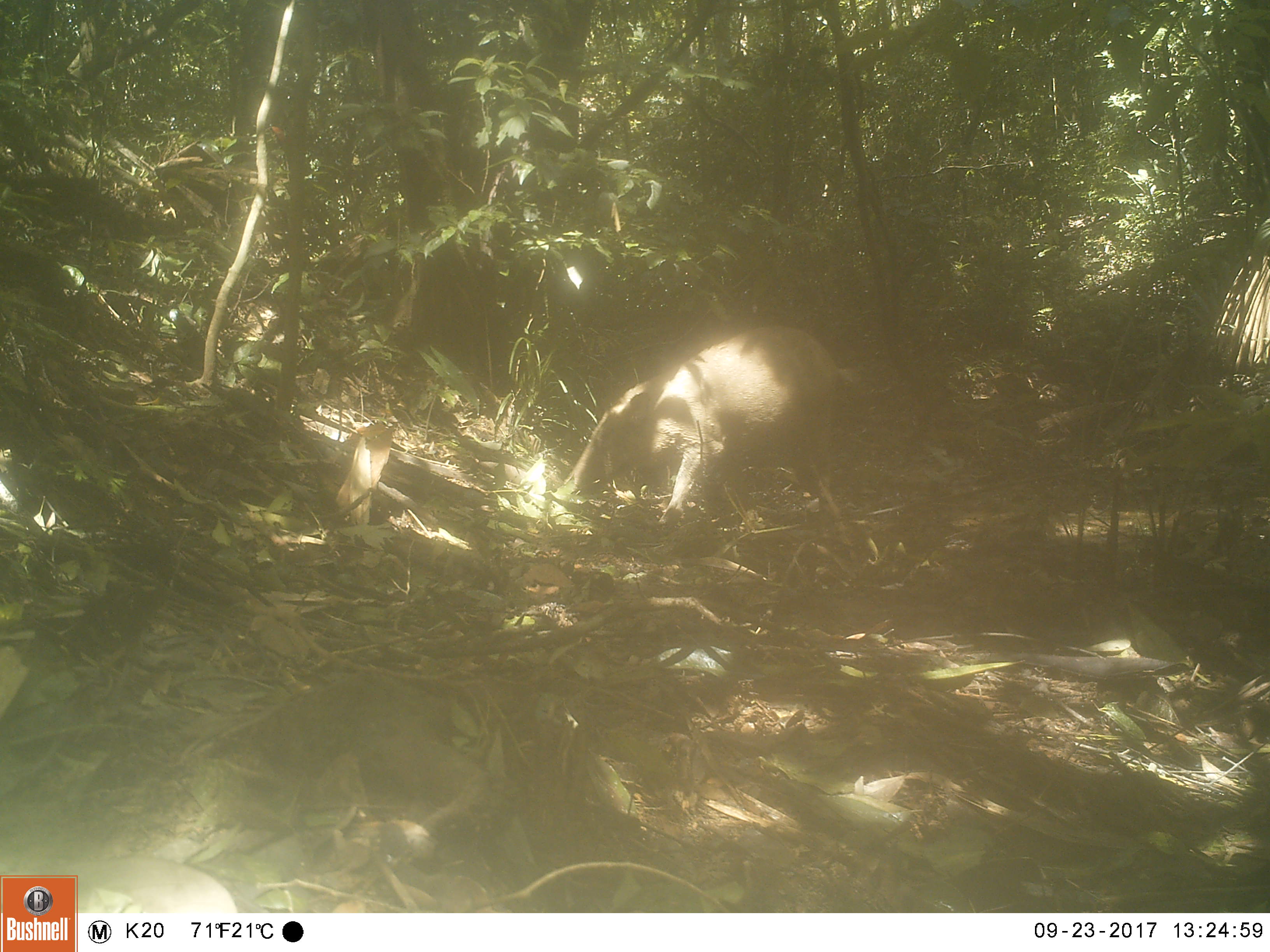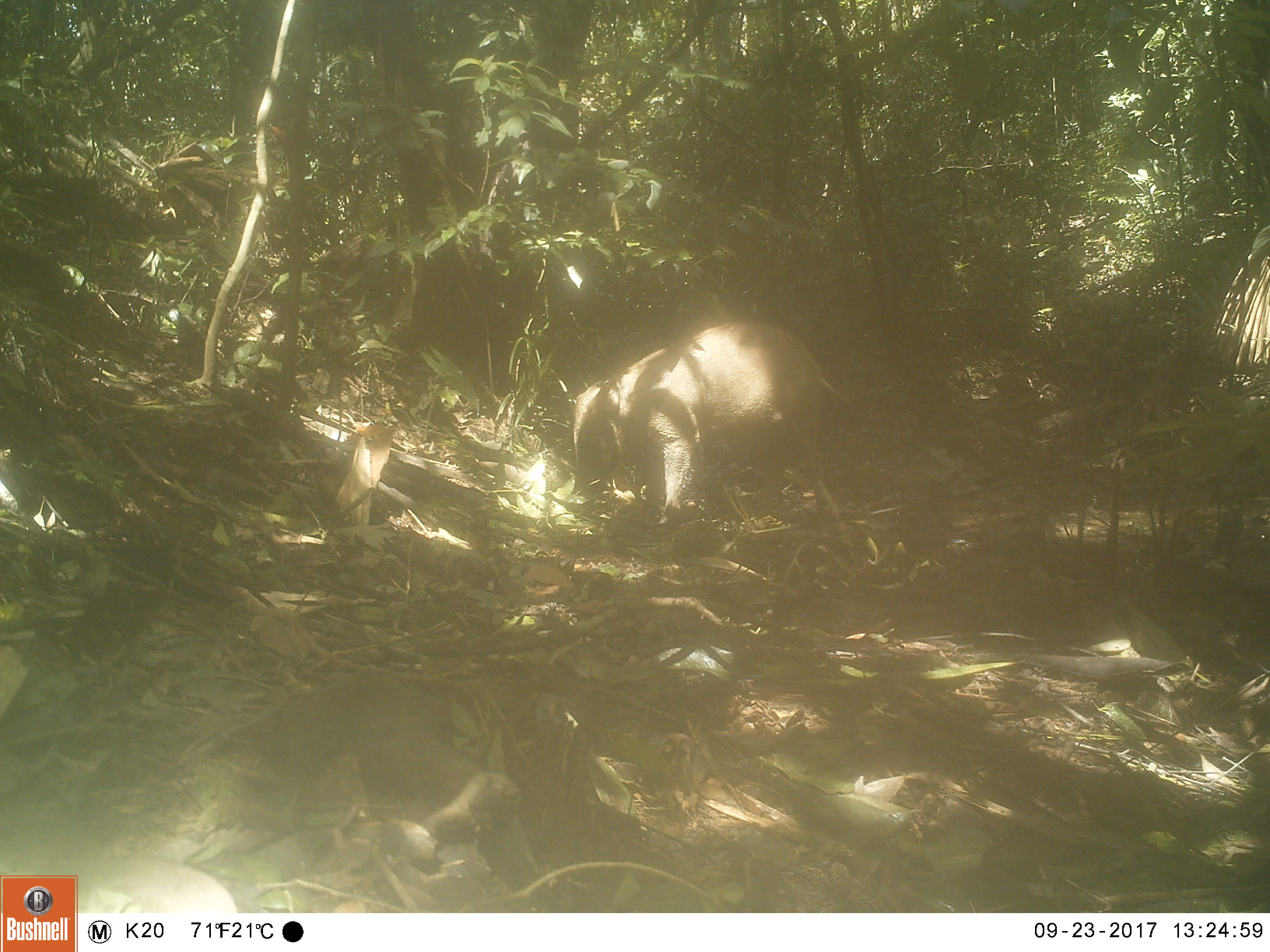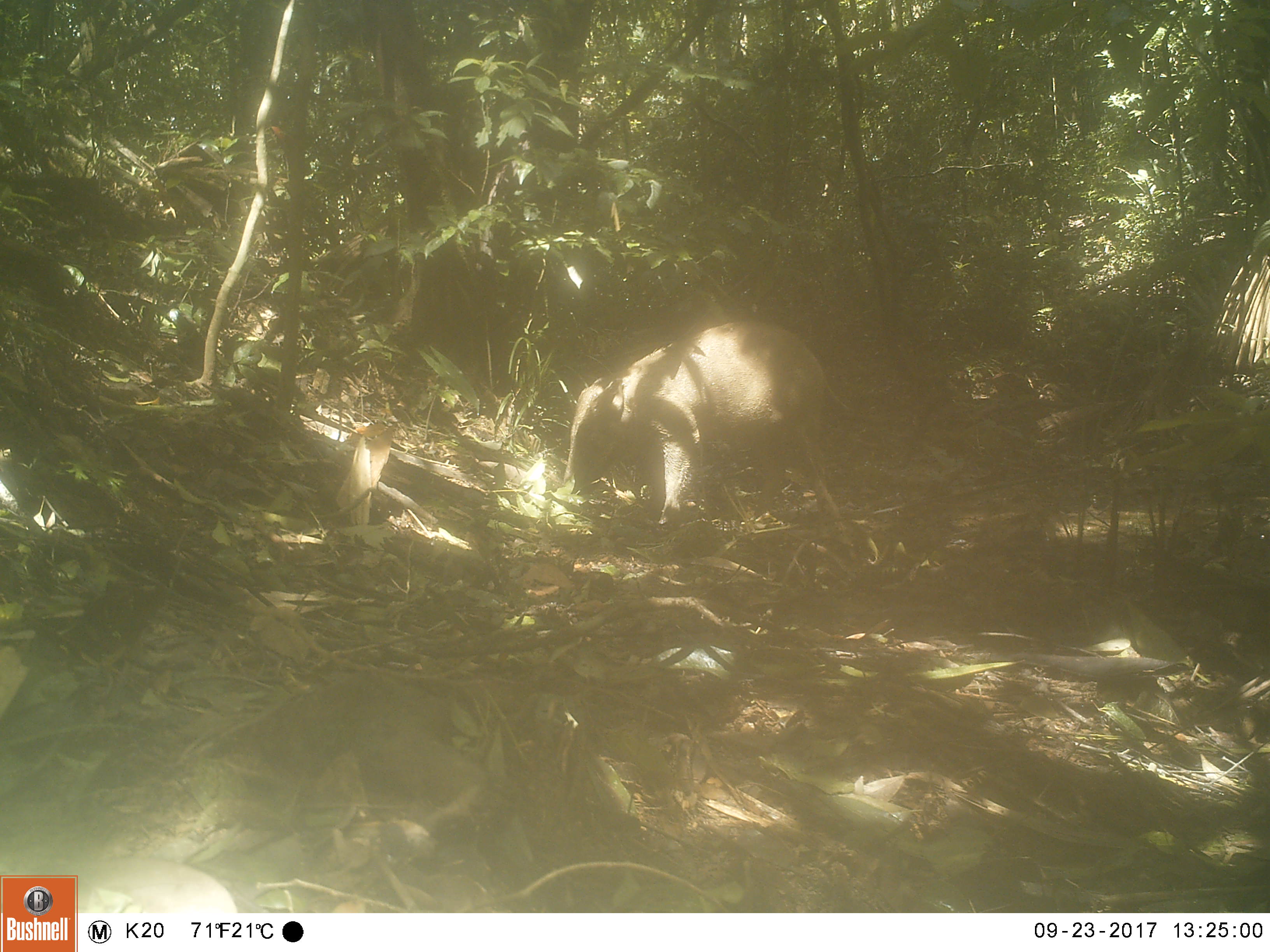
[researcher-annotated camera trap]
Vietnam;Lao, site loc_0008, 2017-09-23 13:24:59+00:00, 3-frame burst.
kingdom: Animalia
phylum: Chordata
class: Mammalia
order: Artiodactyla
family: Suidae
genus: Sus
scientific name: Sus scrofa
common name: eurasian wild pig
Eurasian wild pig (Sus scrofa). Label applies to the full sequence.